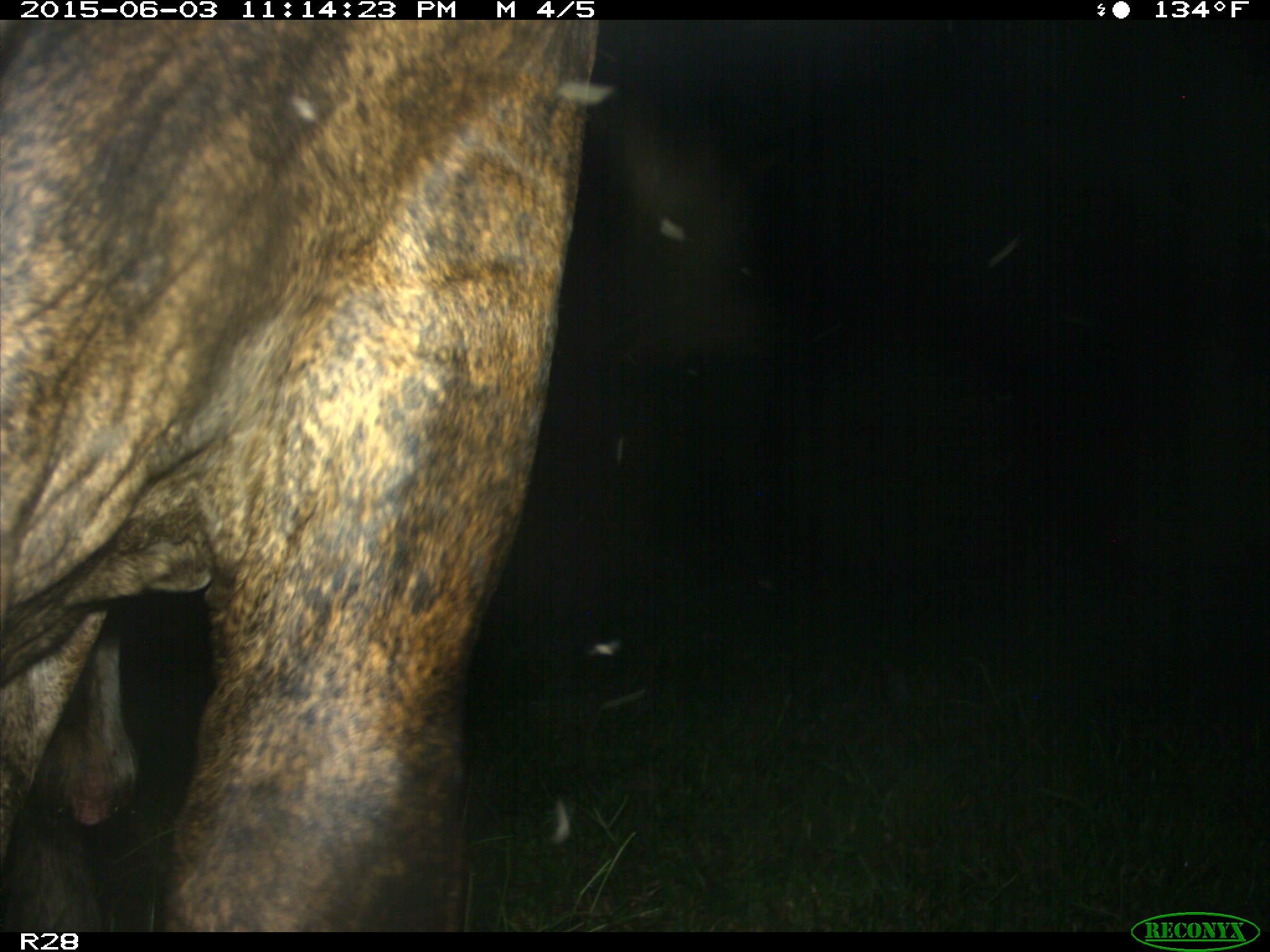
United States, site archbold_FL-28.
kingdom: Animalia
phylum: Chordata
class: Mammalia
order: Artiodactyla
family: Bovidae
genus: Bos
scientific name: Bos taurus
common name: domestic cow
Bos taurus (domestic cow).